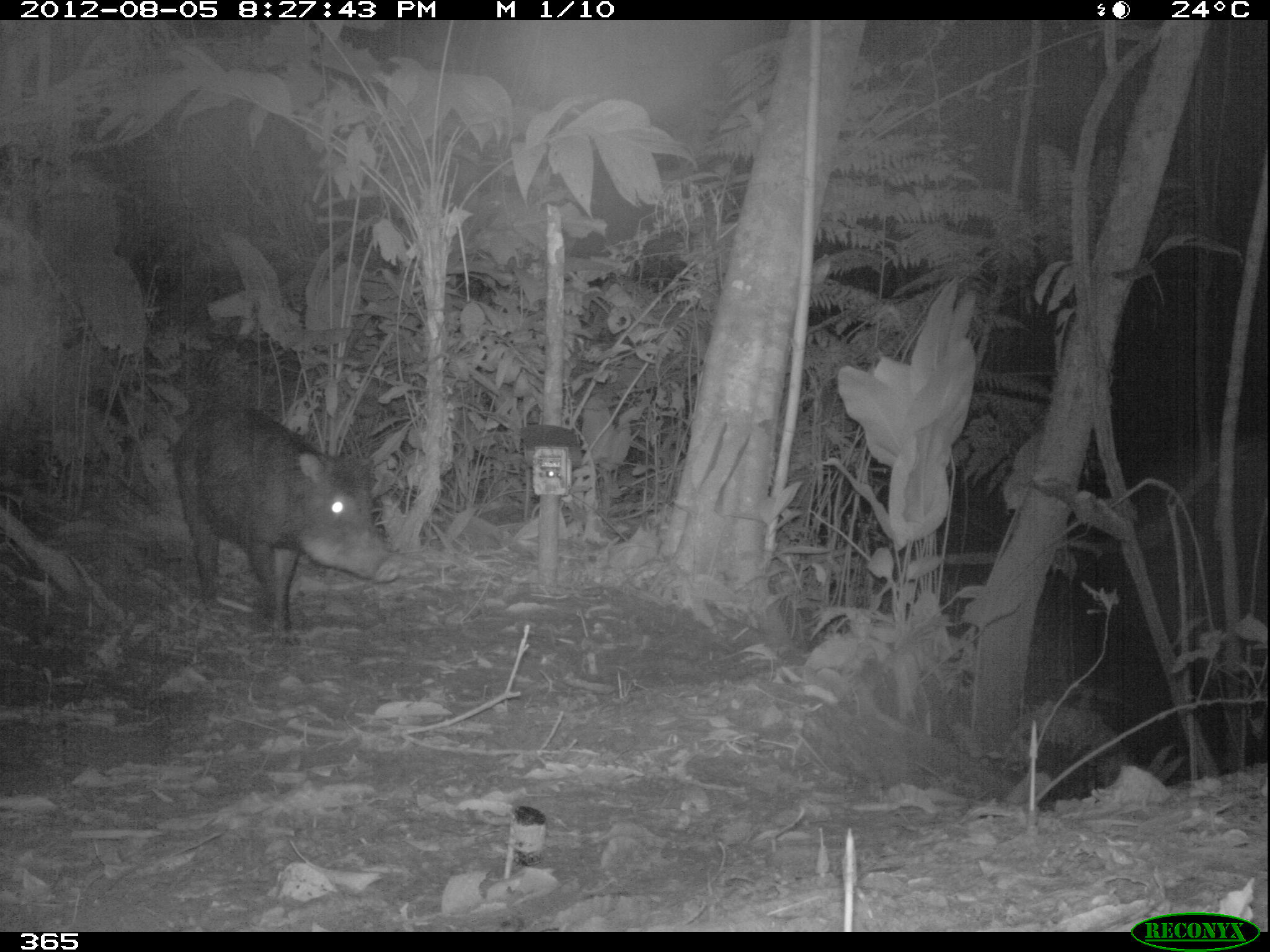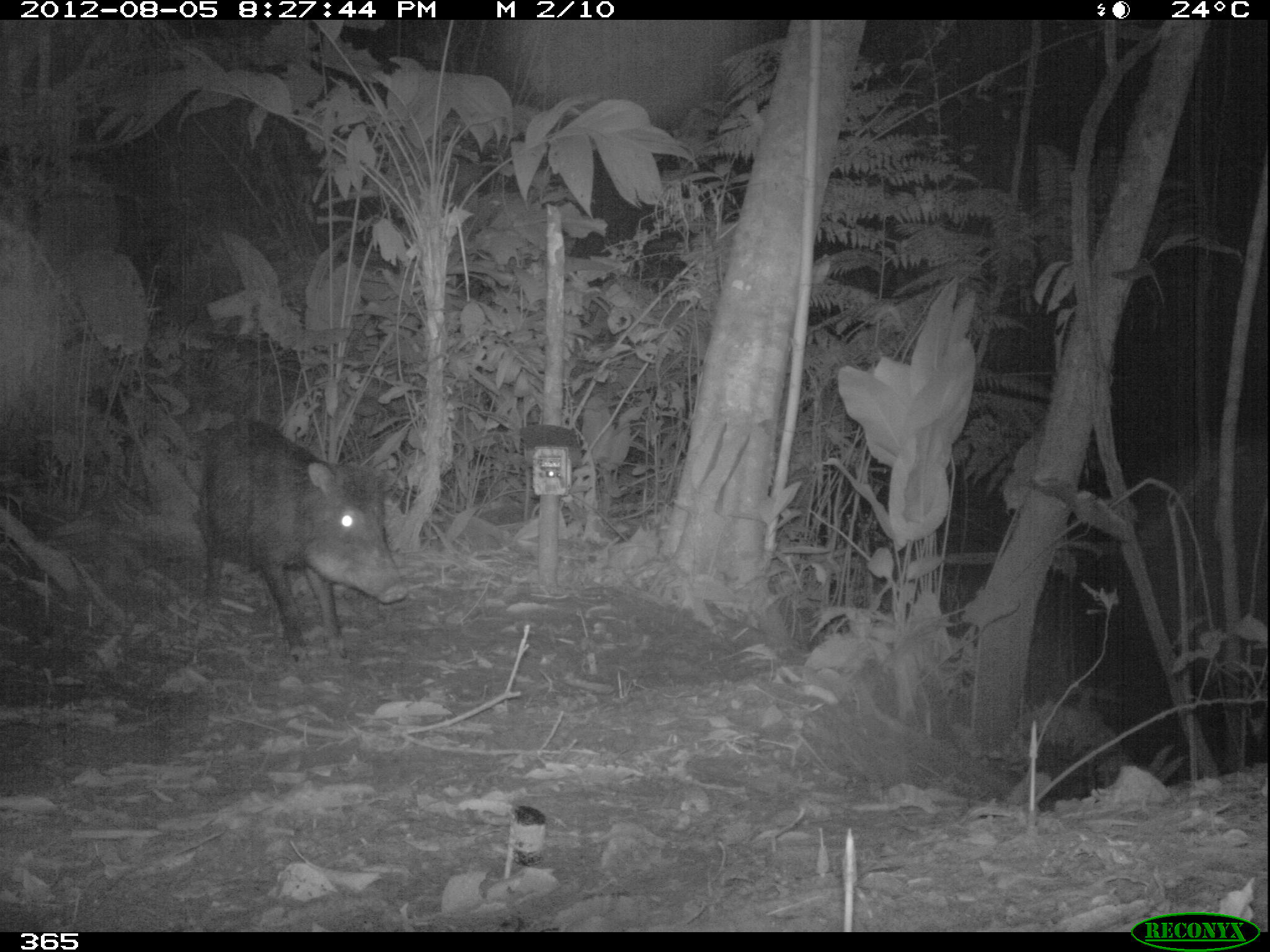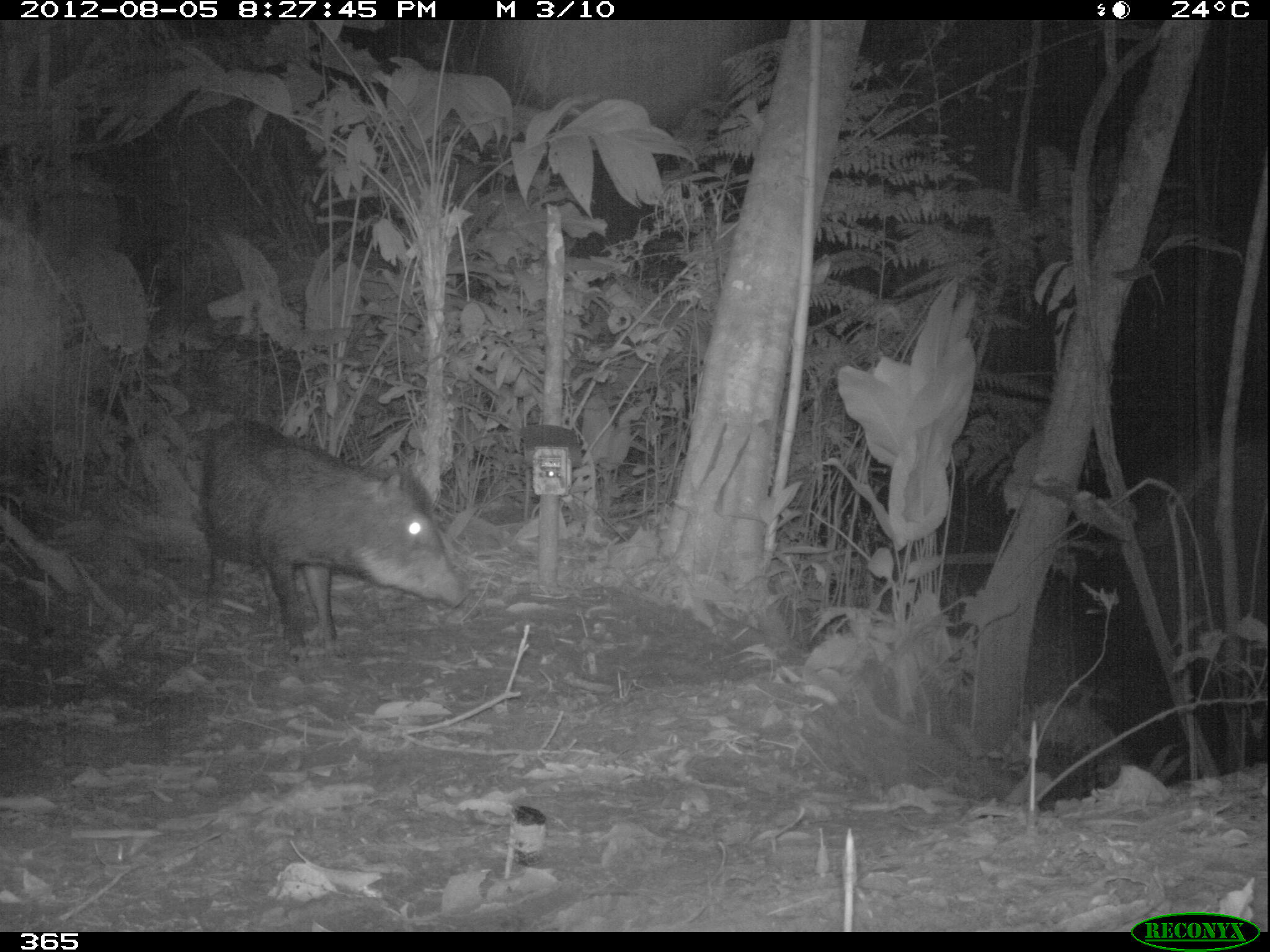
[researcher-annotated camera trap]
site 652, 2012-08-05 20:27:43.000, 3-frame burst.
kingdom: Animalia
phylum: Chordata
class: Mammalia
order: Artiodactyla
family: Tayassuidae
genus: Tayassu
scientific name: Tayassu pecari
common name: white-lipped peccary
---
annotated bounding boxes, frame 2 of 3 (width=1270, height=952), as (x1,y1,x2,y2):
tayassu pecari: (195,417,407,662)